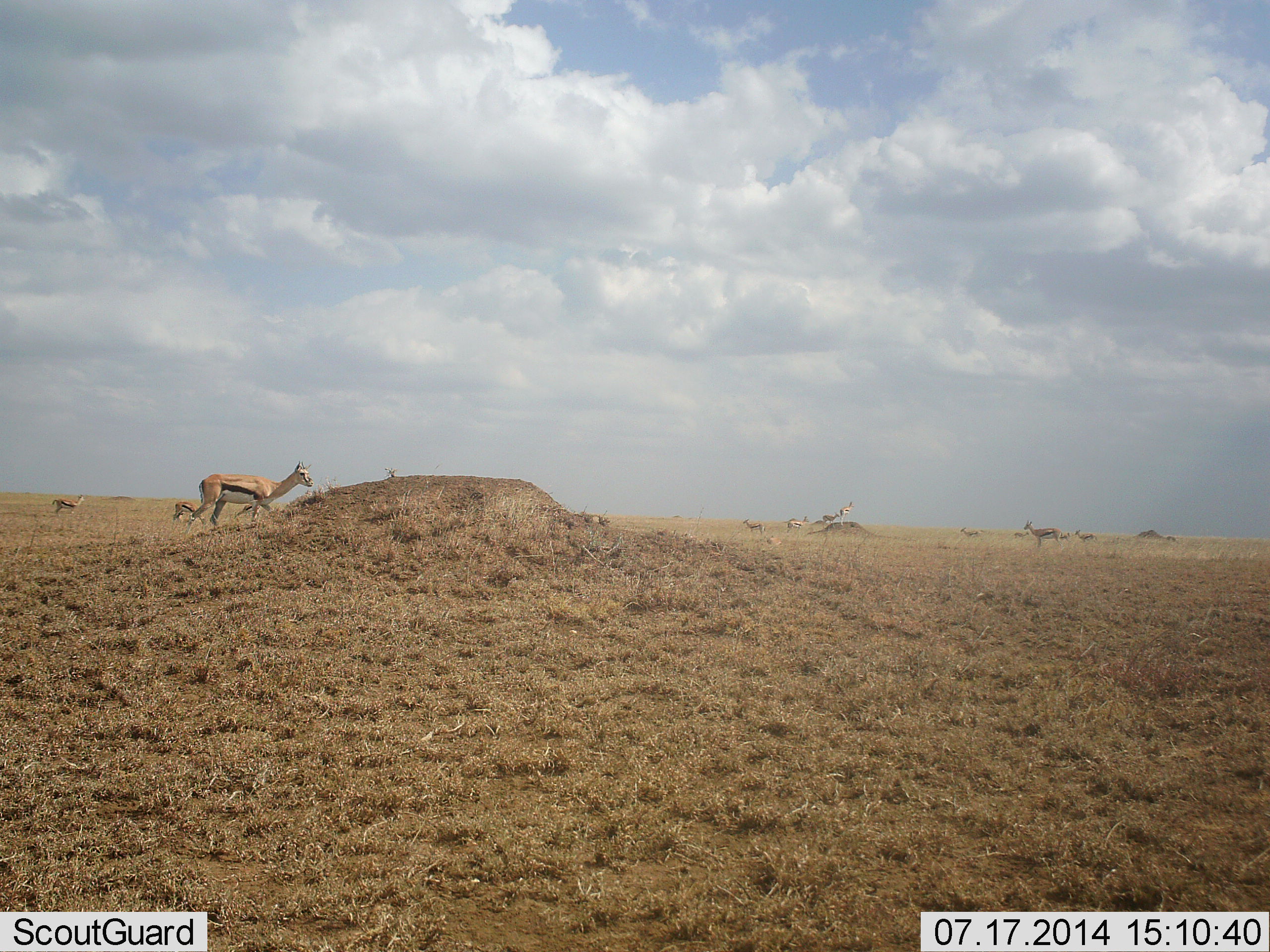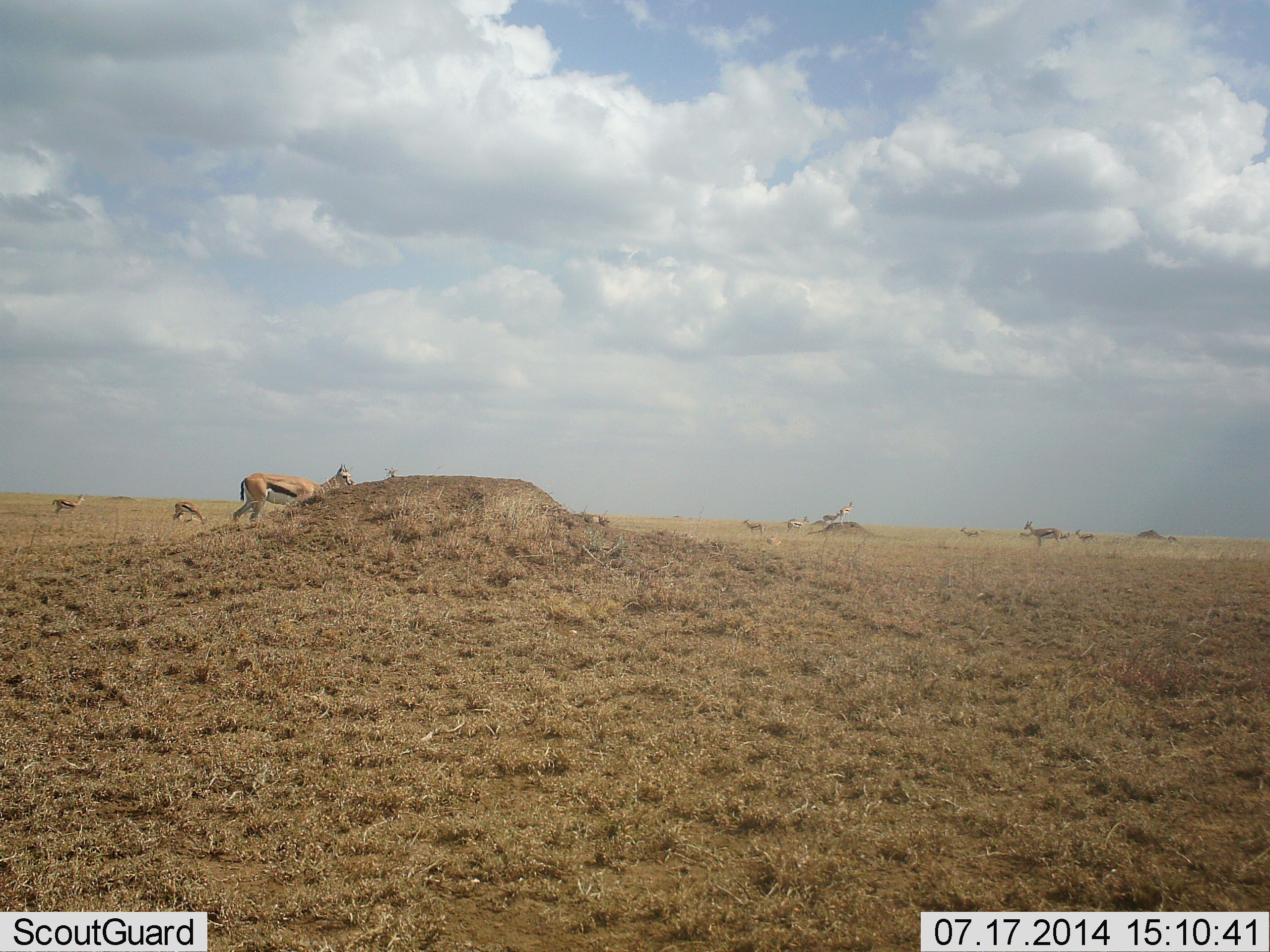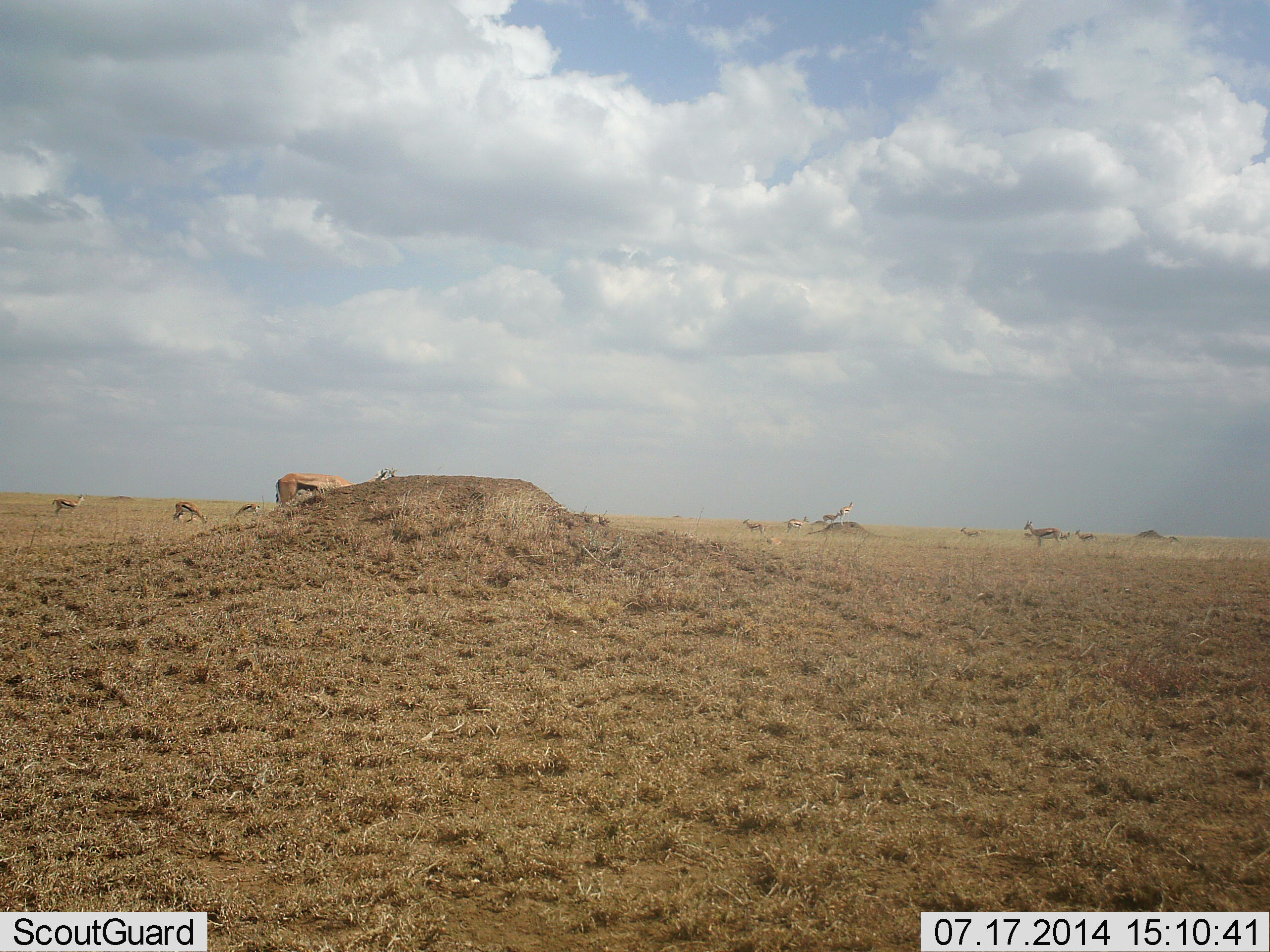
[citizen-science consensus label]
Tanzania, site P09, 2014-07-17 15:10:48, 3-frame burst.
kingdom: Animalia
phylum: Chordata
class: Mammalia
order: Artiodactyla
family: Bovidae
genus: Eudorcas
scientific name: Eudorcas thomsonii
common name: thomson's gazelle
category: gazellethomsons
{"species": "gazellethomsons (thomson's gazelle) (Eudorcas thomsonii)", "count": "11-50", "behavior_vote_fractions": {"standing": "60%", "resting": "0%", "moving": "50%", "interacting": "0%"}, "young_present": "0%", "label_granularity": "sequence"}